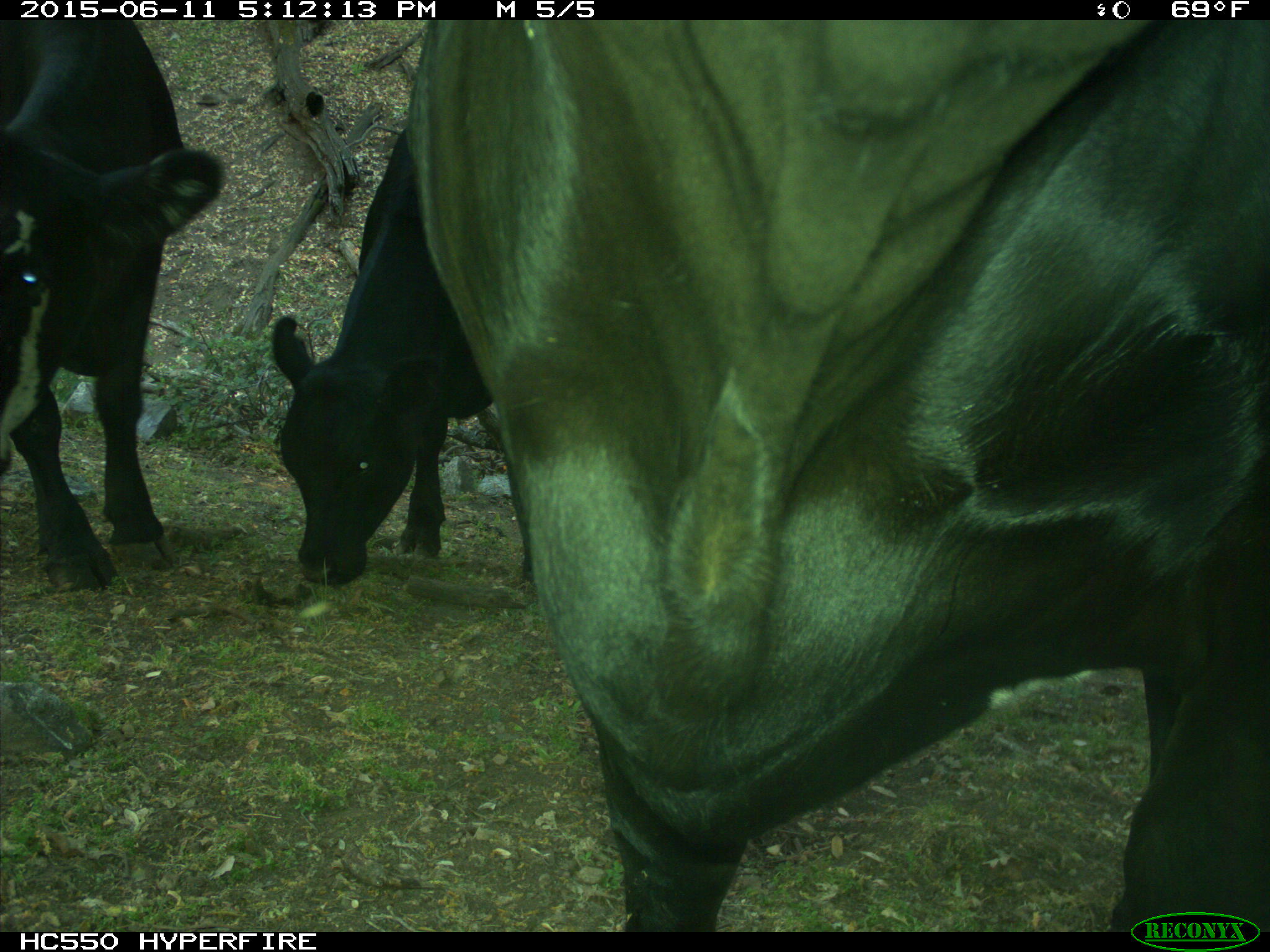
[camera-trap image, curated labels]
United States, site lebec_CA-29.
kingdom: Animalia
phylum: Chordata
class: Mammalia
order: Artiodactyla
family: Bovidae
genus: Bos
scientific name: Bos taurus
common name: domestic cow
Bos taurus (domestic cow).